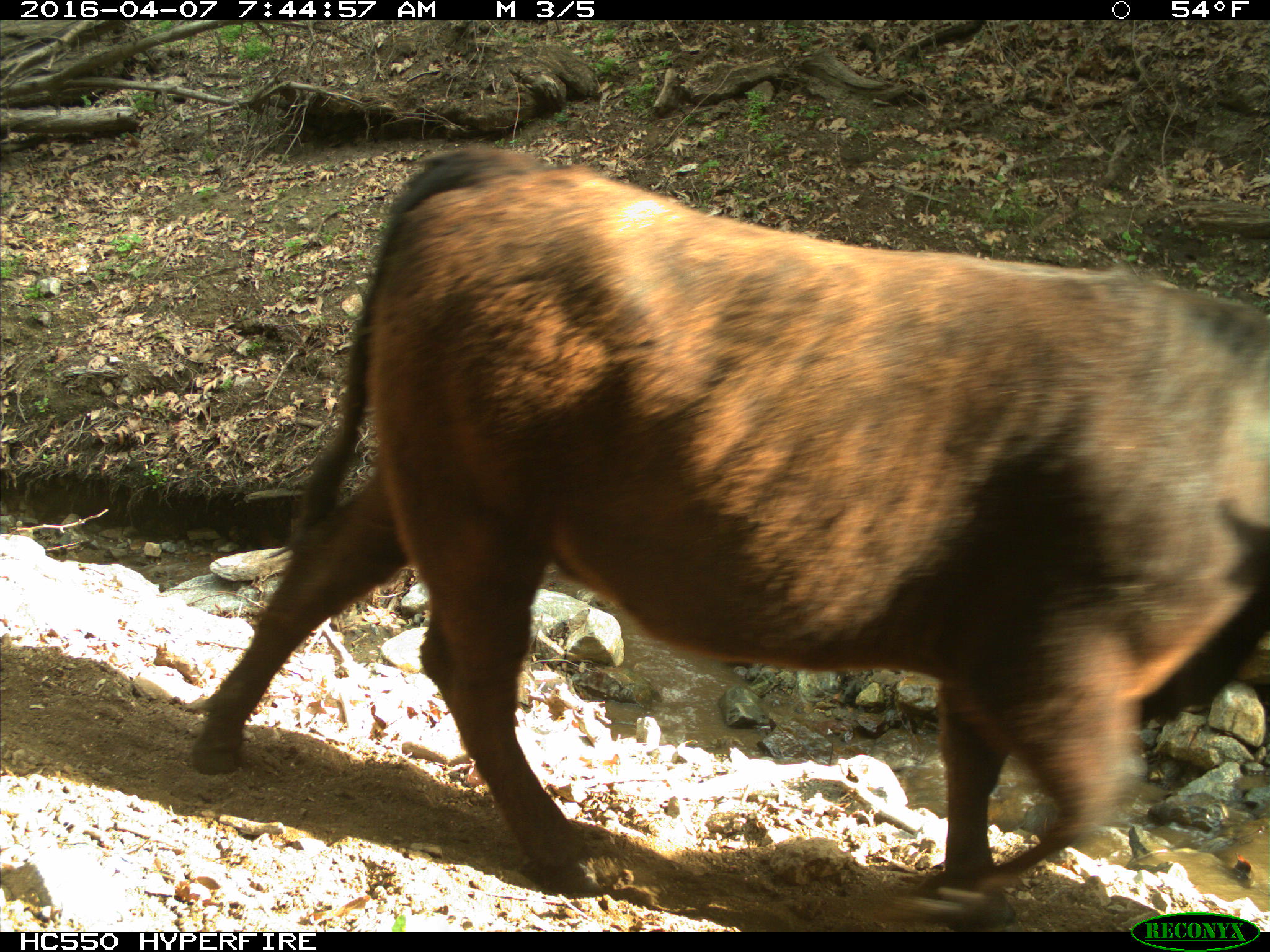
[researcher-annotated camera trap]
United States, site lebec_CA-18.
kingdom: Animalia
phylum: Chordata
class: Mammalia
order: Artiodactyla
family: Bovidae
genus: Bos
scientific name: Bos taurus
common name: domestic cow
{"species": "Bos taurus (domestic cow)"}